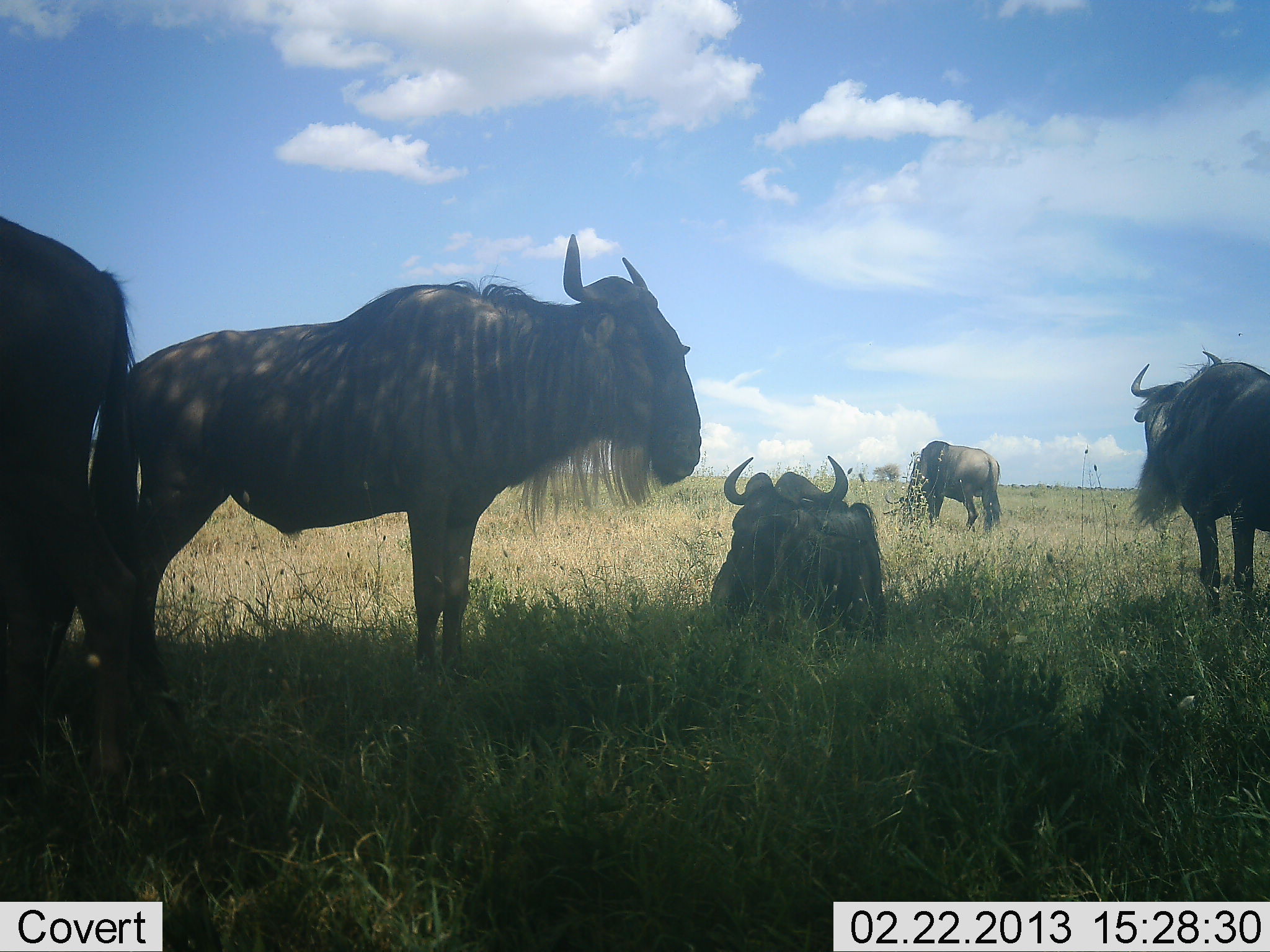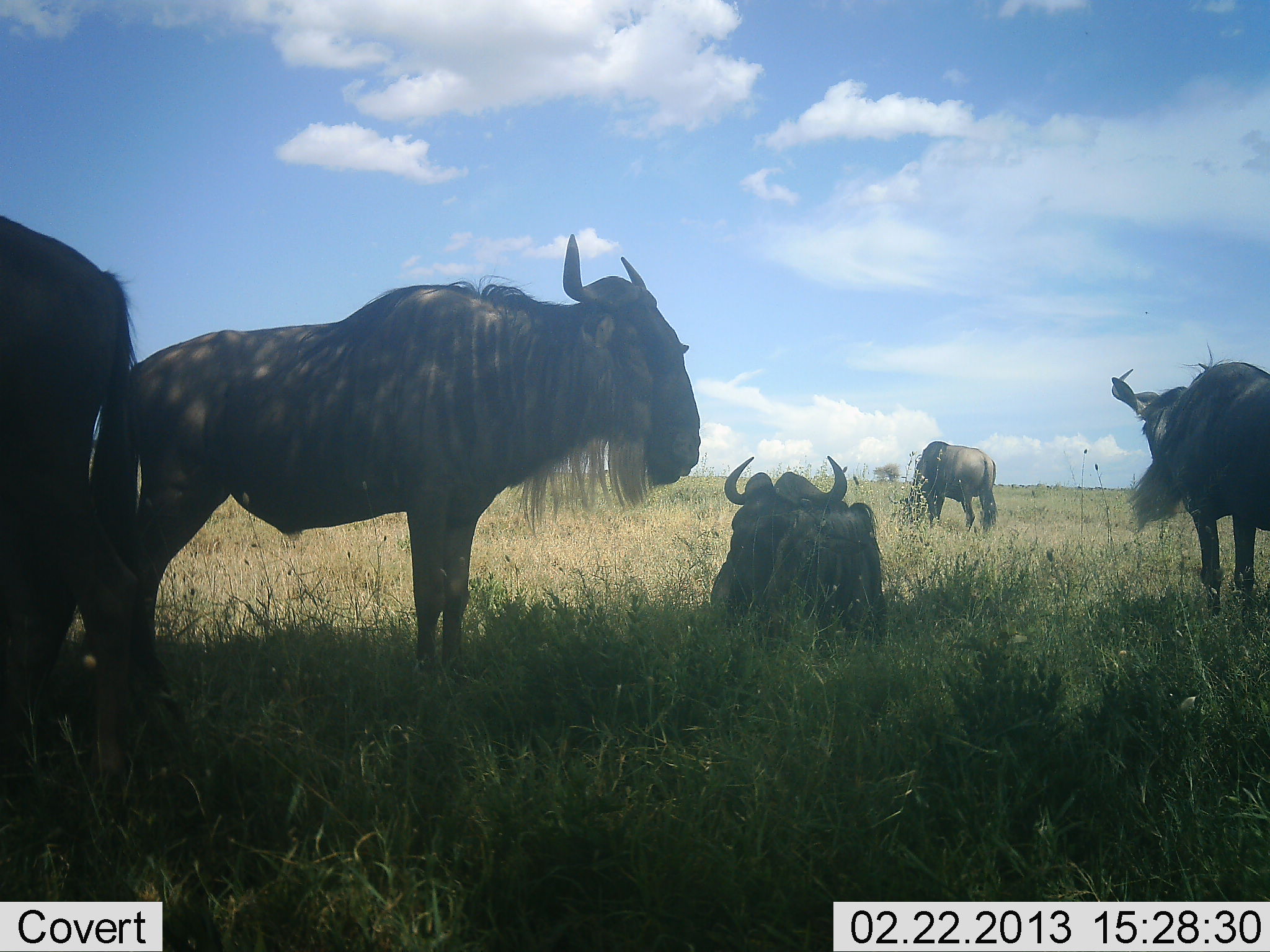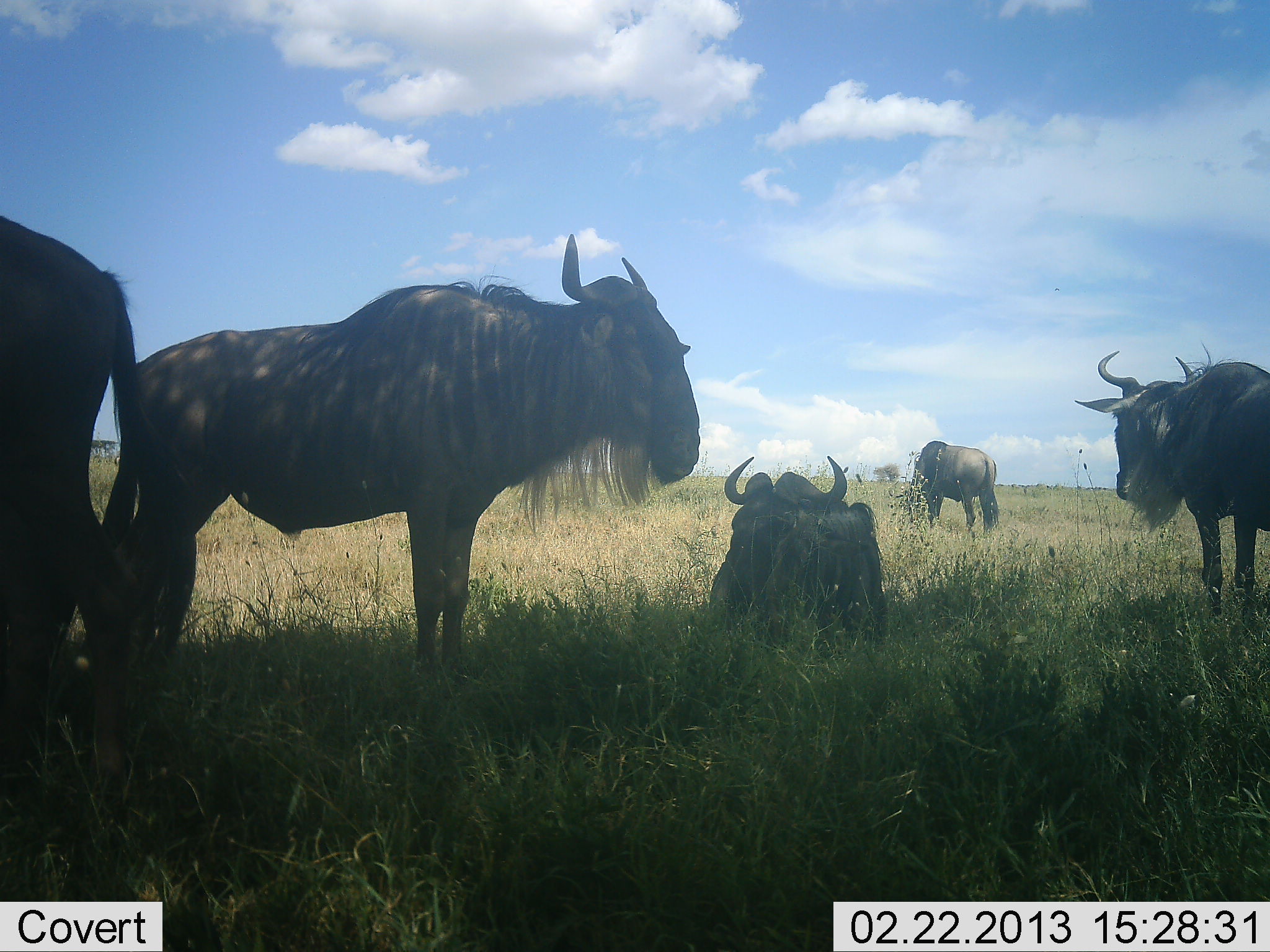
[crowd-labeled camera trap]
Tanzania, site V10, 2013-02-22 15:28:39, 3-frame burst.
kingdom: Animalia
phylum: Chordata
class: Mammalia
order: Artiodactyla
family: Bovidae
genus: Connochaetes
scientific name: Connochaetes taurinus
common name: blue wildebeest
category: wildebeest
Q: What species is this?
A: Wildebeest (blue wildebeest) (Connochaetes taurinus).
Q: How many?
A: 5.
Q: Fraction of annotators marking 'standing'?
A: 90%.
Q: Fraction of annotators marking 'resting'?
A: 92%.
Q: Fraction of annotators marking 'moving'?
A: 3%.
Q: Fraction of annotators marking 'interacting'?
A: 3%.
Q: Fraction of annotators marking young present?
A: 3%.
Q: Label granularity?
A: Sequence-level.